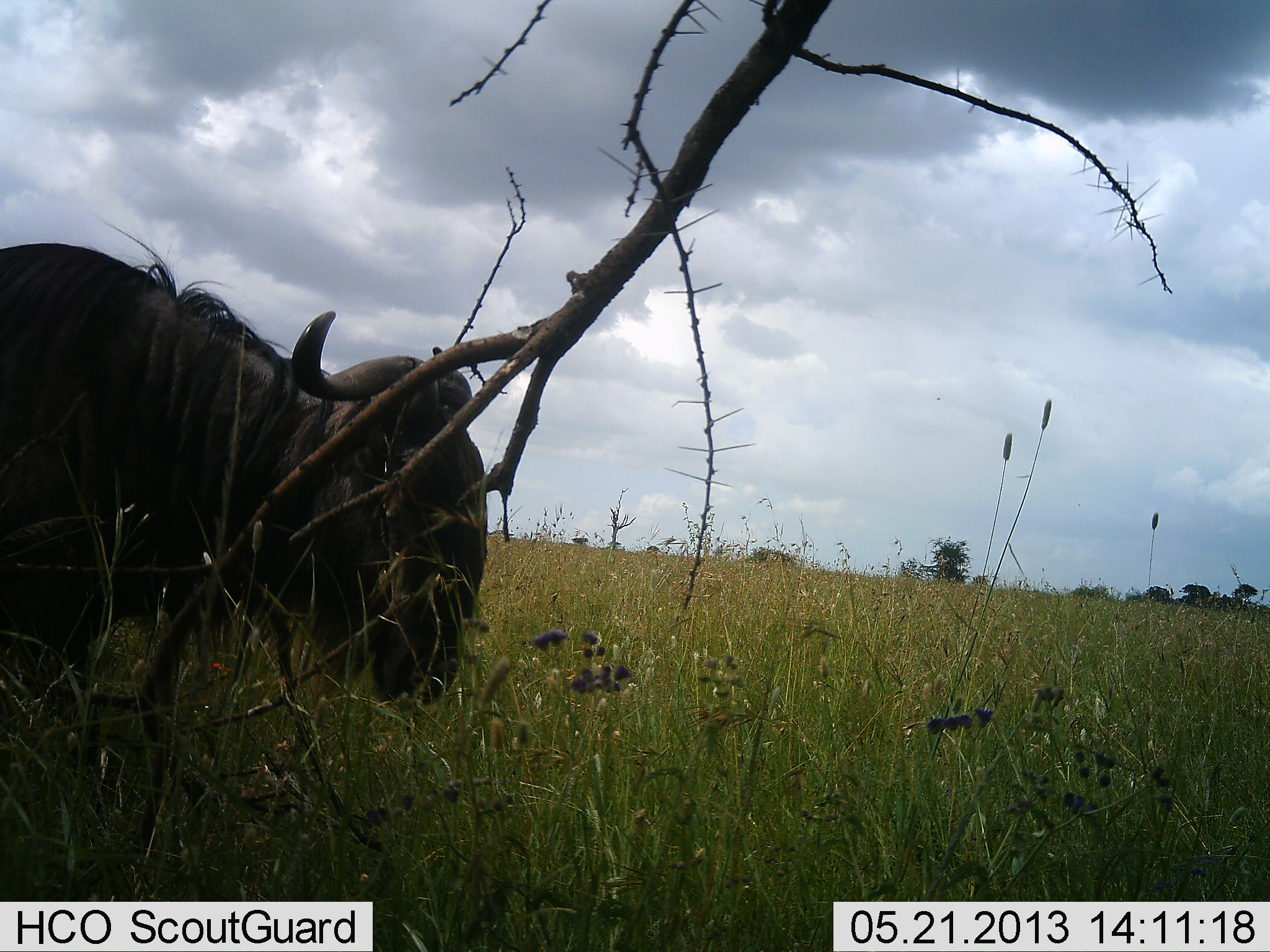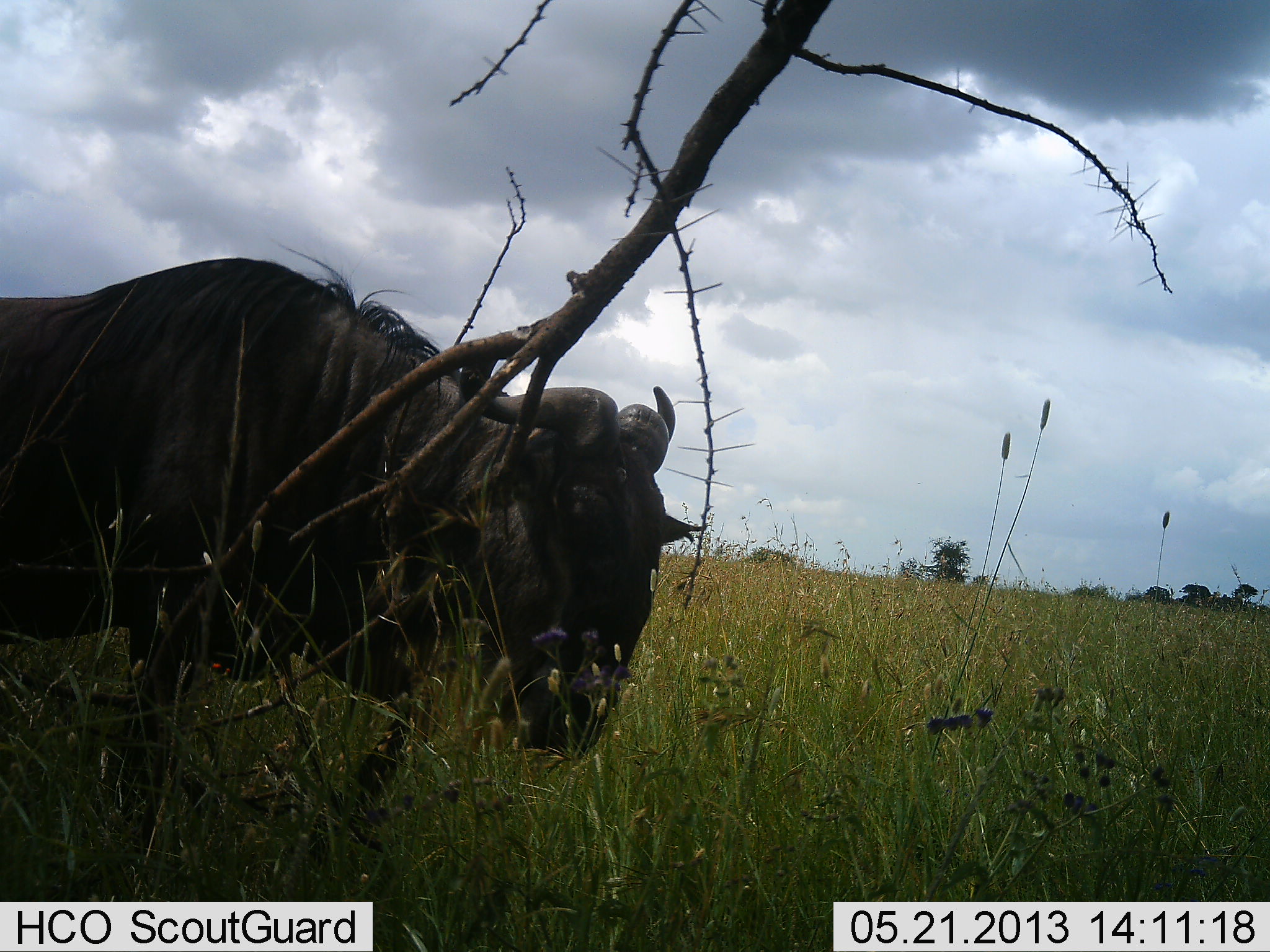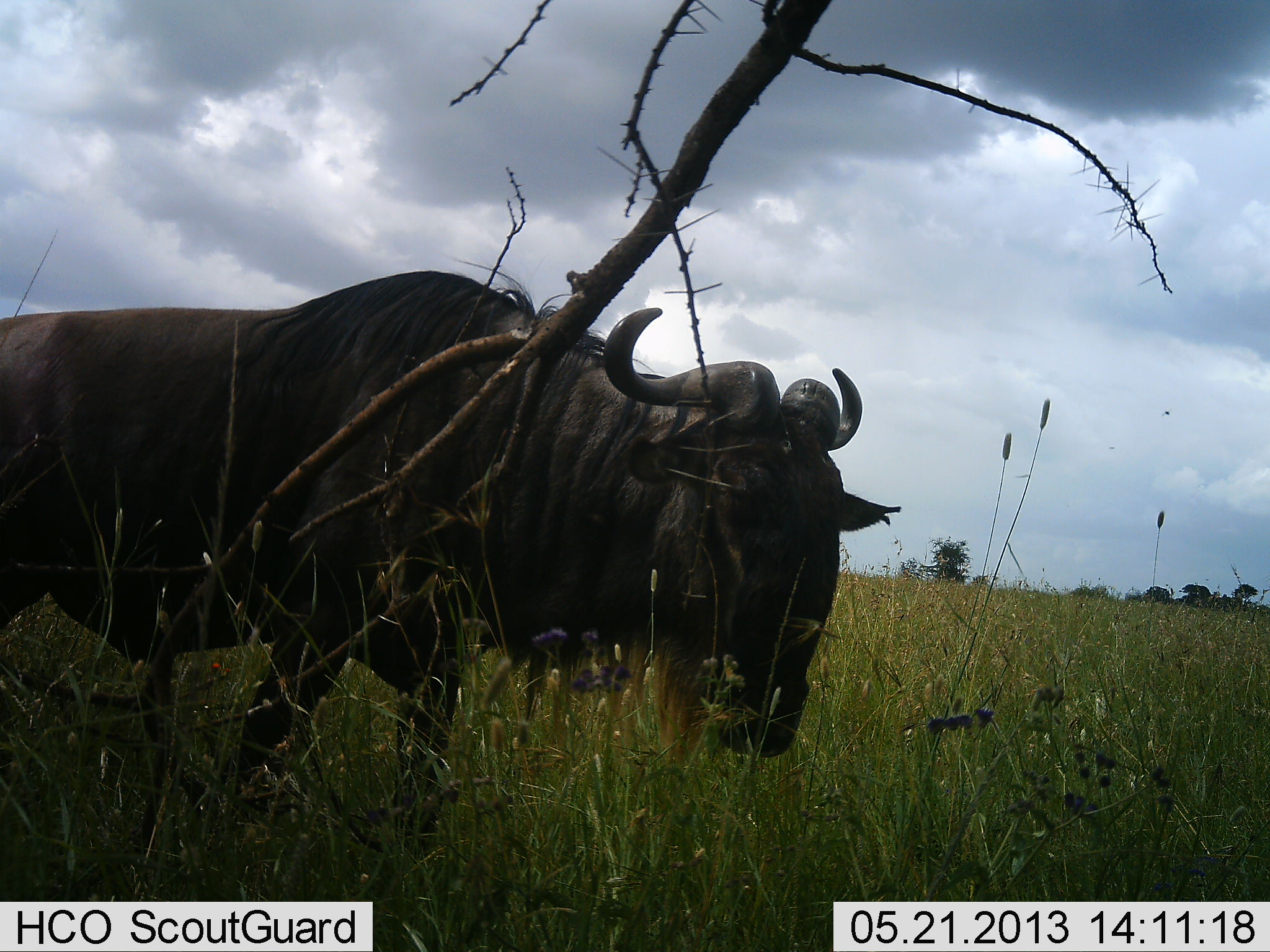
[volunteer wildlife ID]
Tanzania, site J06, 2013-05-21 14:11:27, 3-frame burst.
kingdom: Animalia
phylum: Chordata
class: Mammalia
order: Artiodactyla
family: Bovidae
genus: Connochaetes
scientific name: Connochaetes taurinus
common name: blue wildebeest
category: wildebeest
Wildebeest (blue wildebeest) (Connochaetes taurinus), count 1. Behavior (volunteer vote fractions): standing 4%, resting 0%, moving 96%, interacting 0%. Young present (vote fraction): 0%. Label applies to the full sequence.